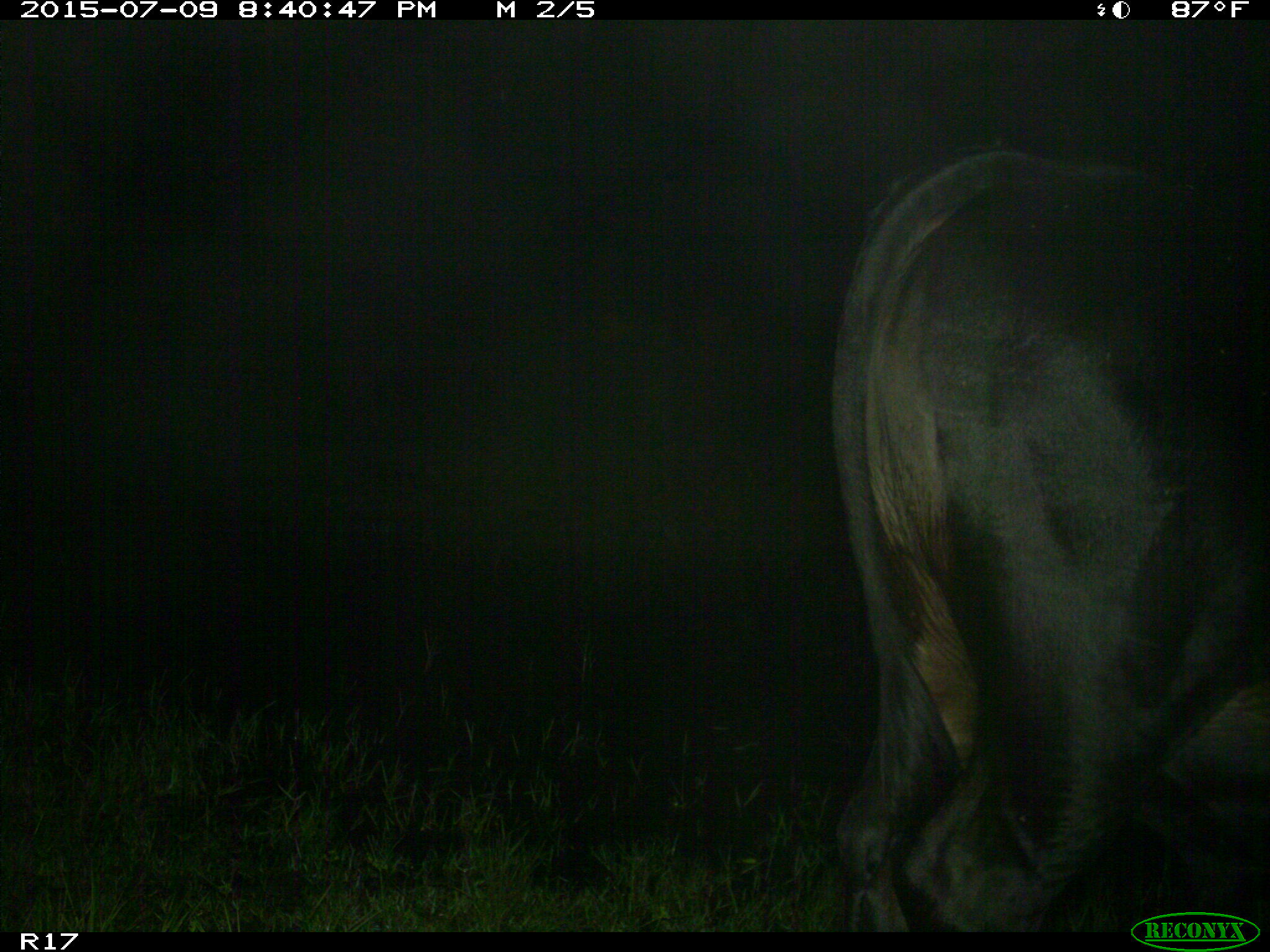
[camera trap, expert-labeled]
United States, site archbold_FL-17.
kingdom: Animalia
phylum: Chordata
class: Mammalia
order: Artiodactyla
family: Bovidae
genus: Bos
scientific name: Bos taurus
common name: domestic cow